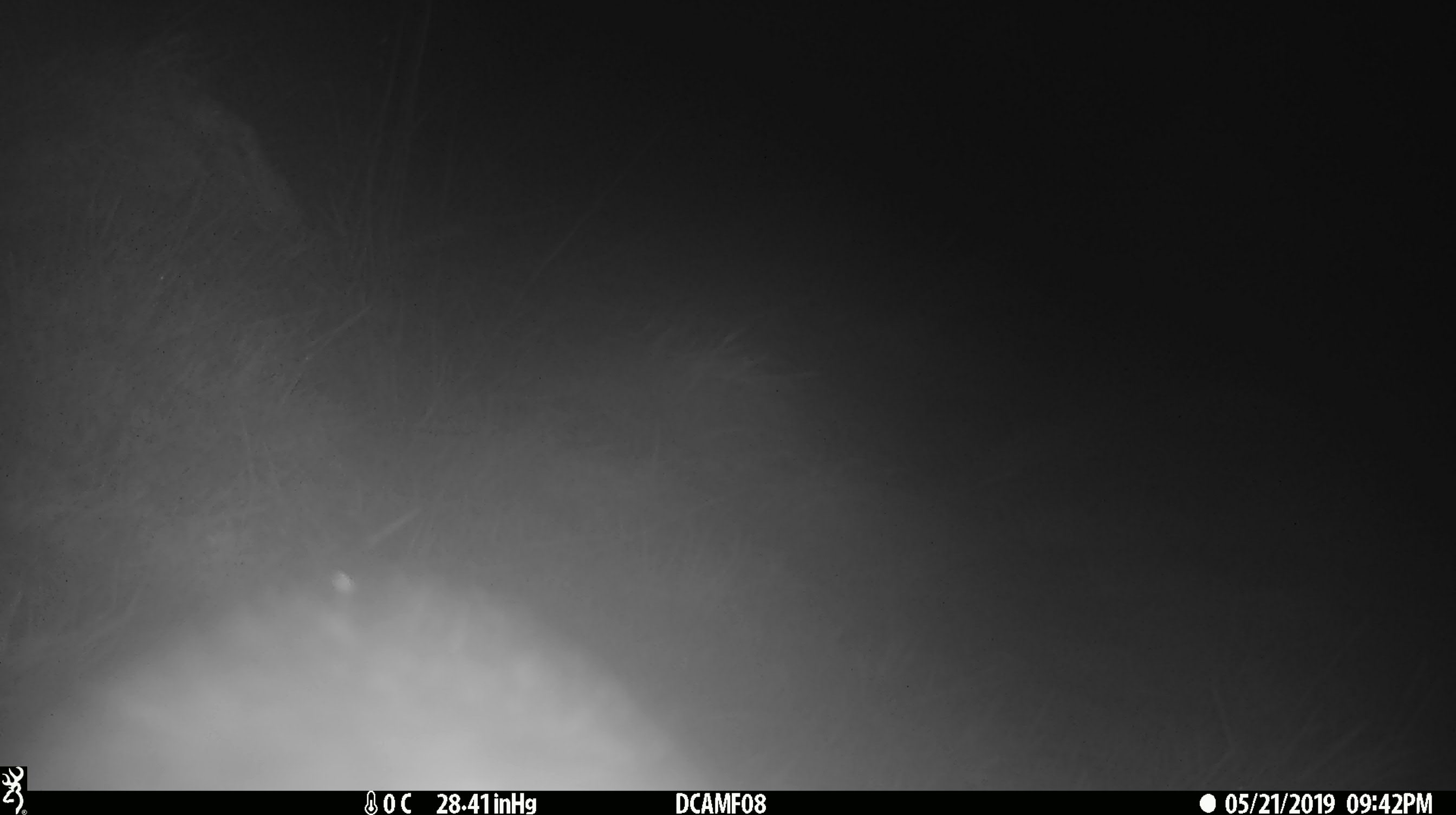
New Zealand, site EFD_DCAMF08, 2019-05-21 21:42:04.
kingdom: Animalia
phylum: Chordata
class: Mammalia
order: Diprotodontia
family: Phalangeridae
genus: Trichosurus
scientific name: Trichosurus vulpecula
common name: common brushtail possum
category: possum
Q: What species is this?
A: Possum (common brushtail possum) (Trichosurus vulpecula).